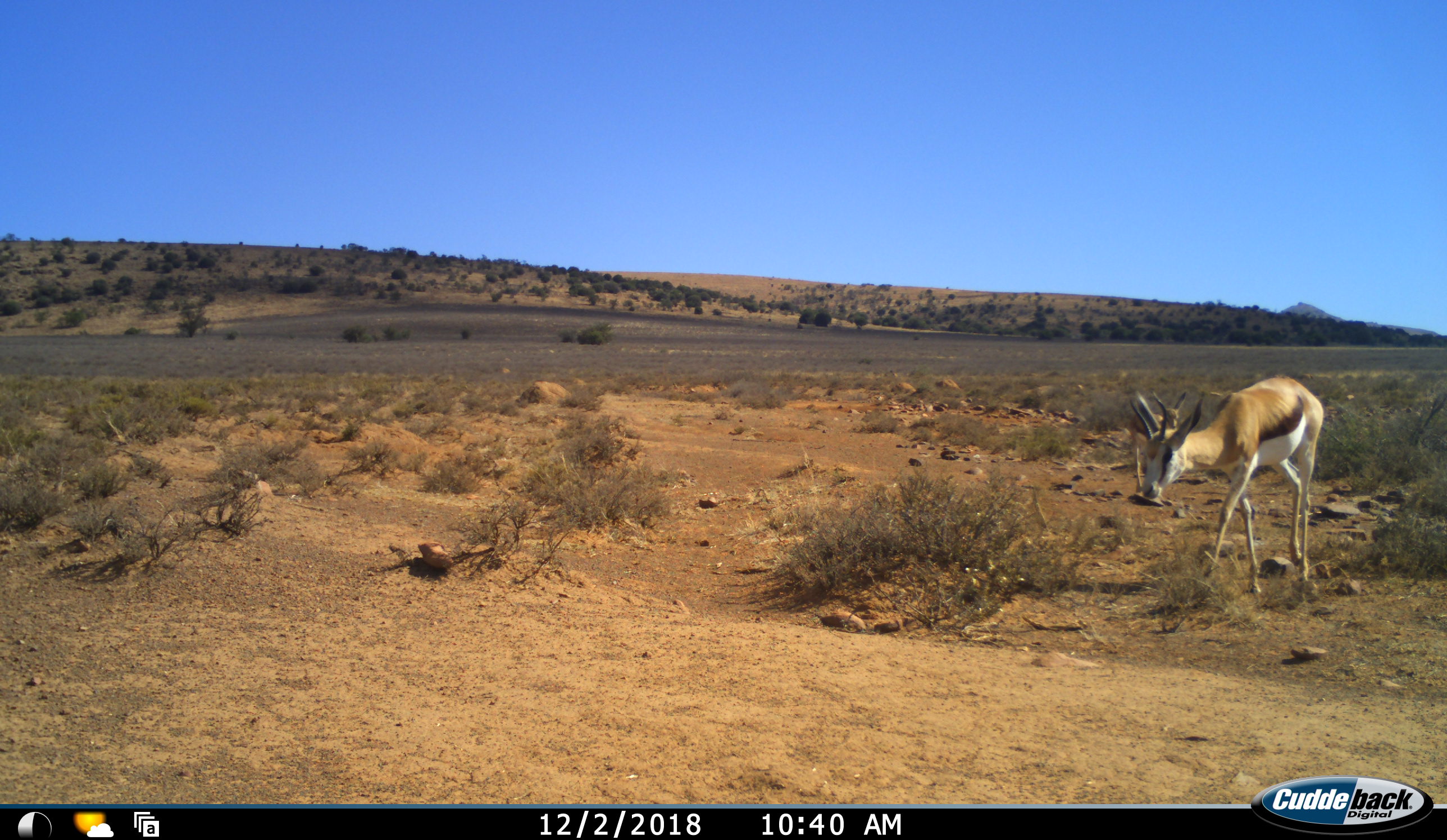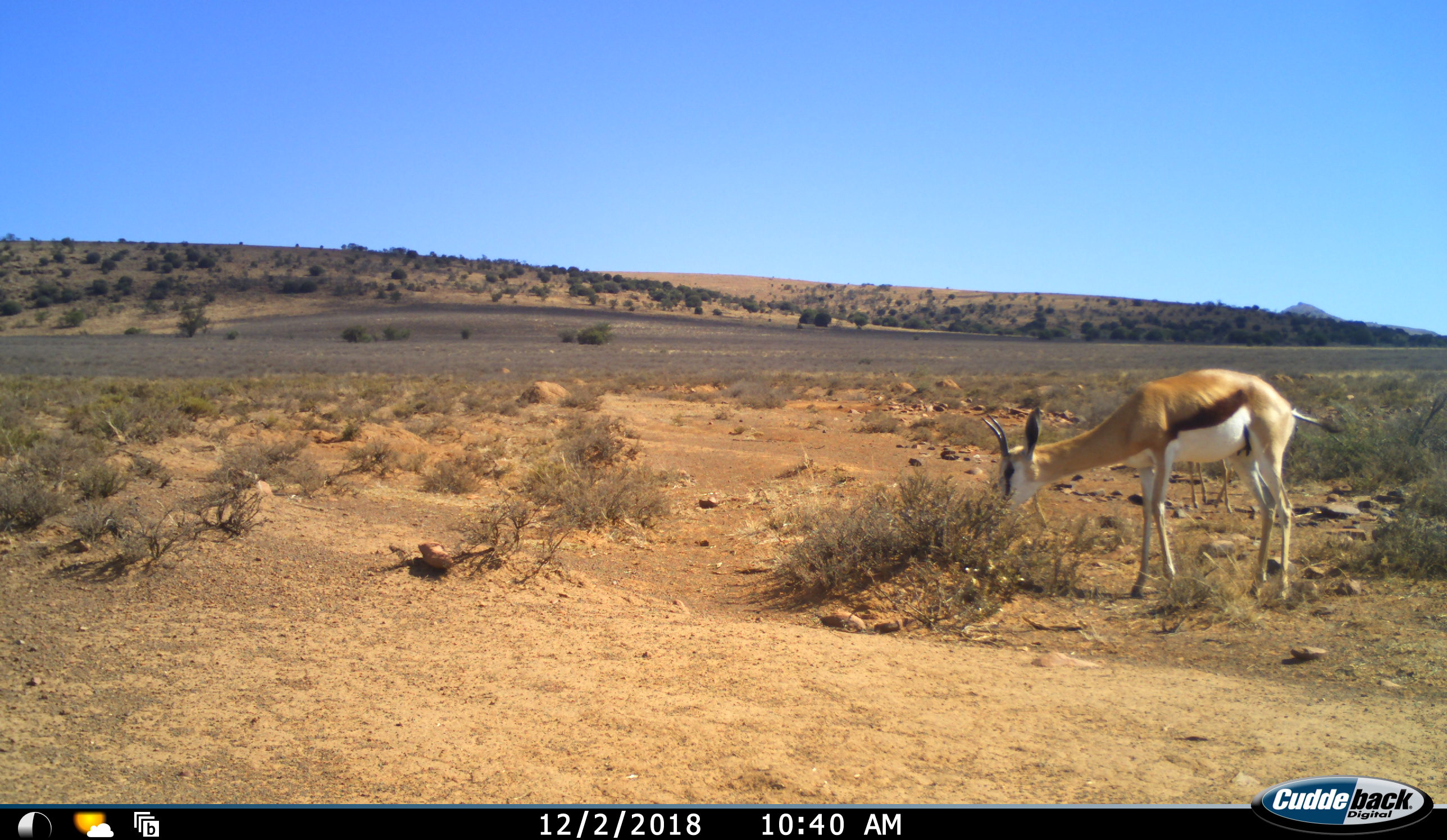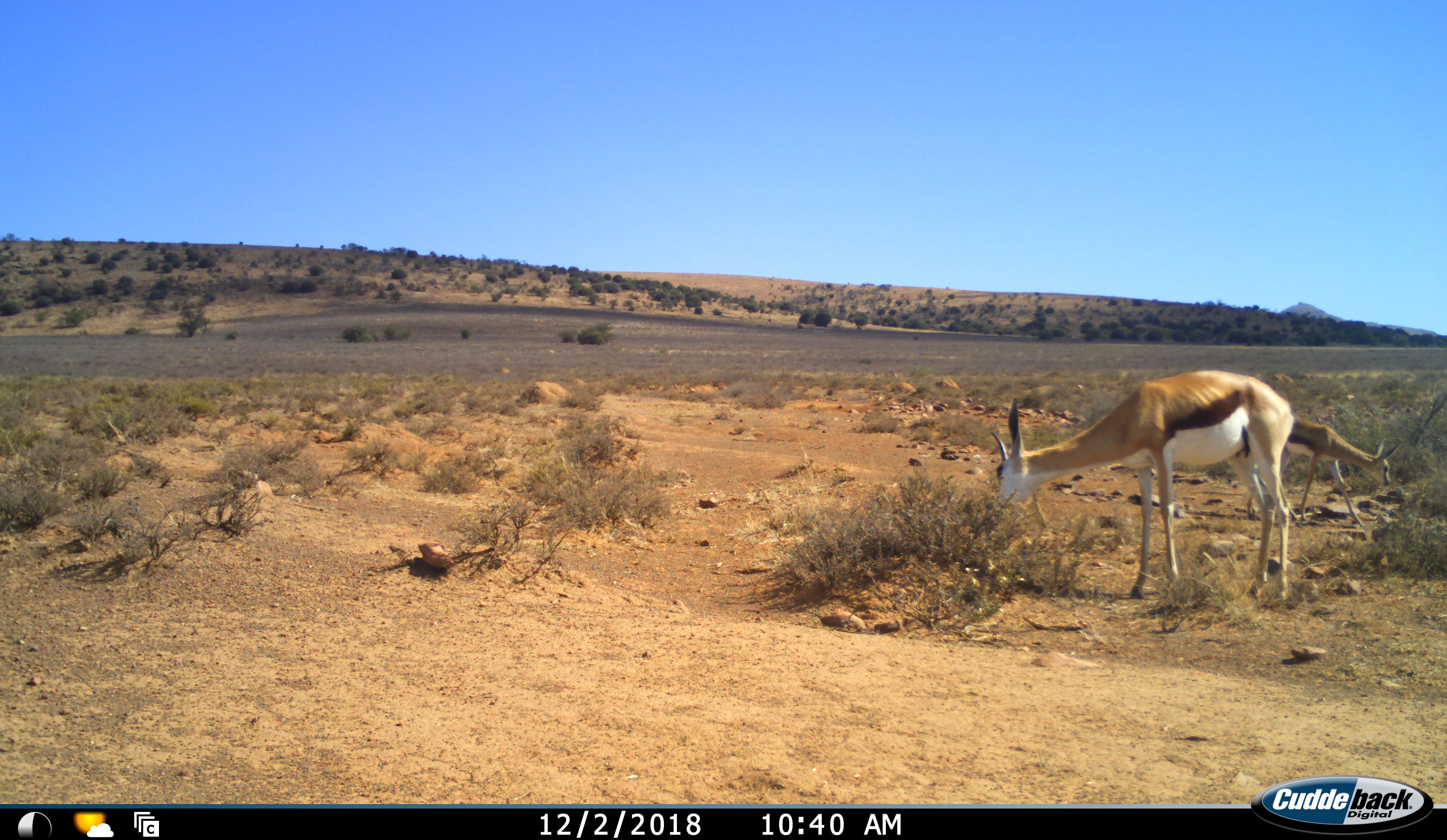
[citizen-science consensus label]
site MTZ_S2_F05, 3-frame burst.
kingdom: Animalia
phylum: Chordata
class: Mammalia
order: Artiodactyla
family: Bovidae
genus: Antidorcas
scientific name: Antidorcas marsupialis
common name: springbok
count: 2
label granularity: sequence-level